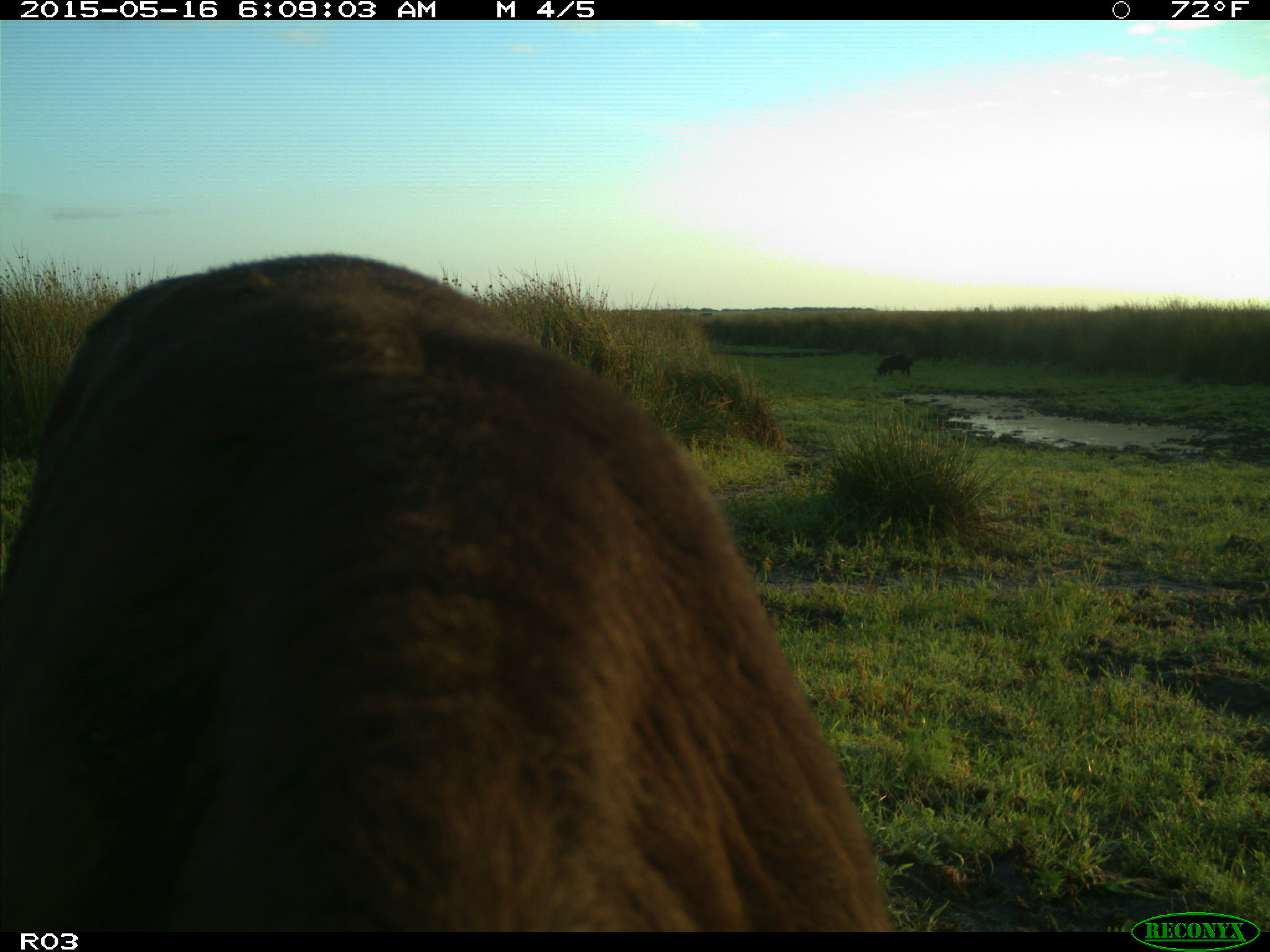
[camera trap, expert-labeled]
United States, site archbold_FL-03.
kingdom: Animalia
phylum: Chordata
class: Mammalia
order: Artiodactyla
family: Suidae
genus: Sus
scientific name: Sus scrofa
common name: wild boar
Sus scrofa (wild boar).